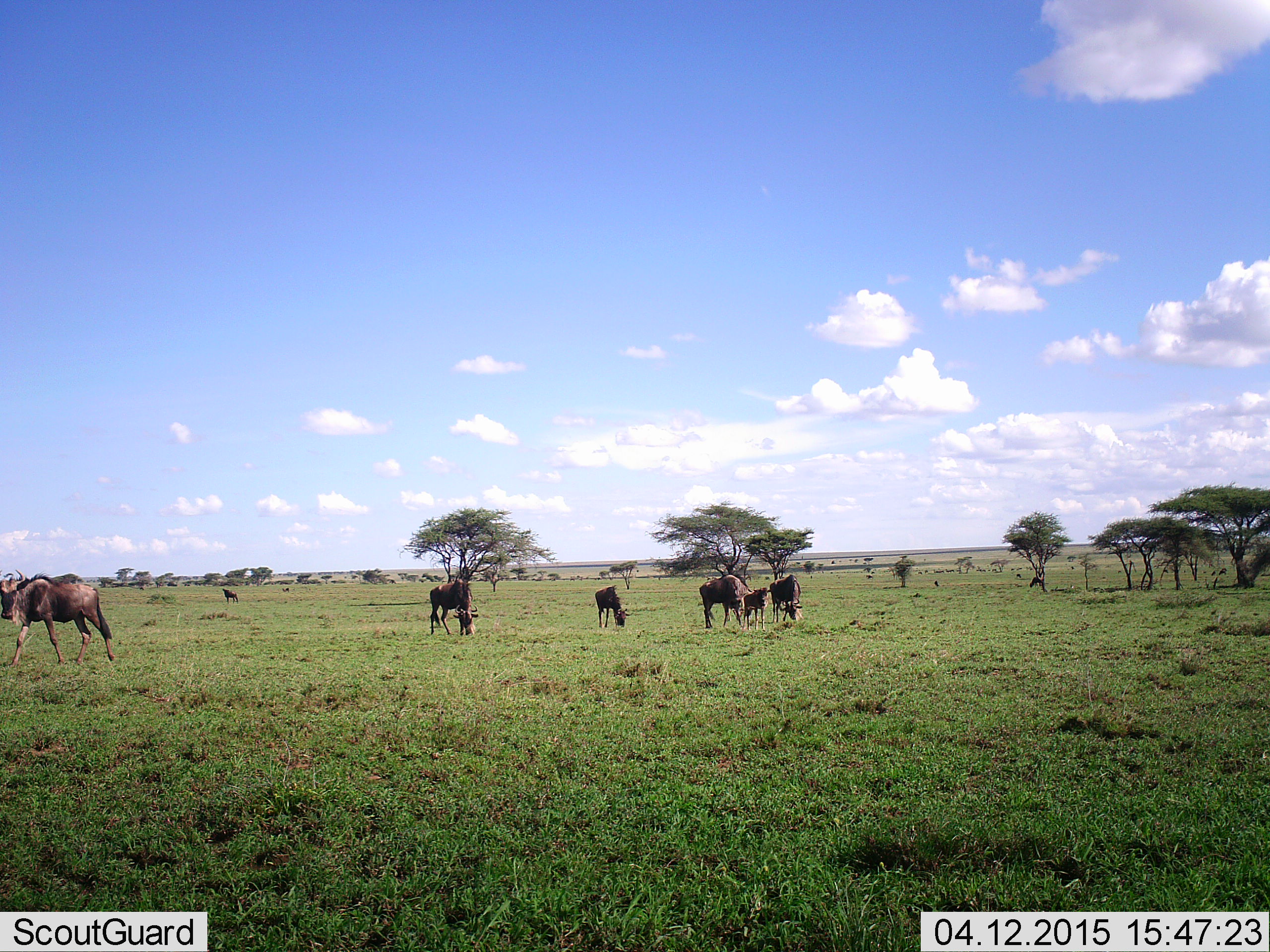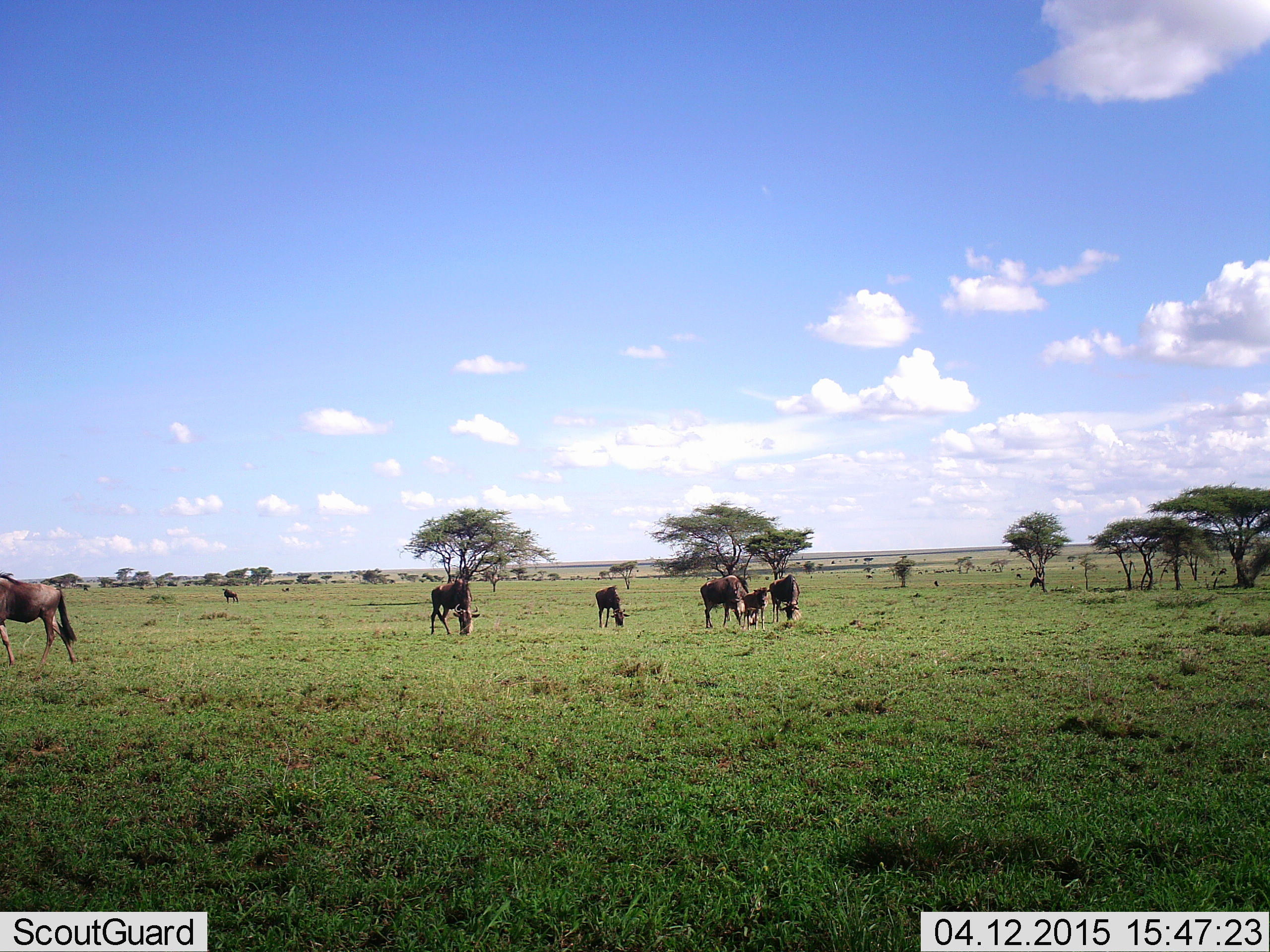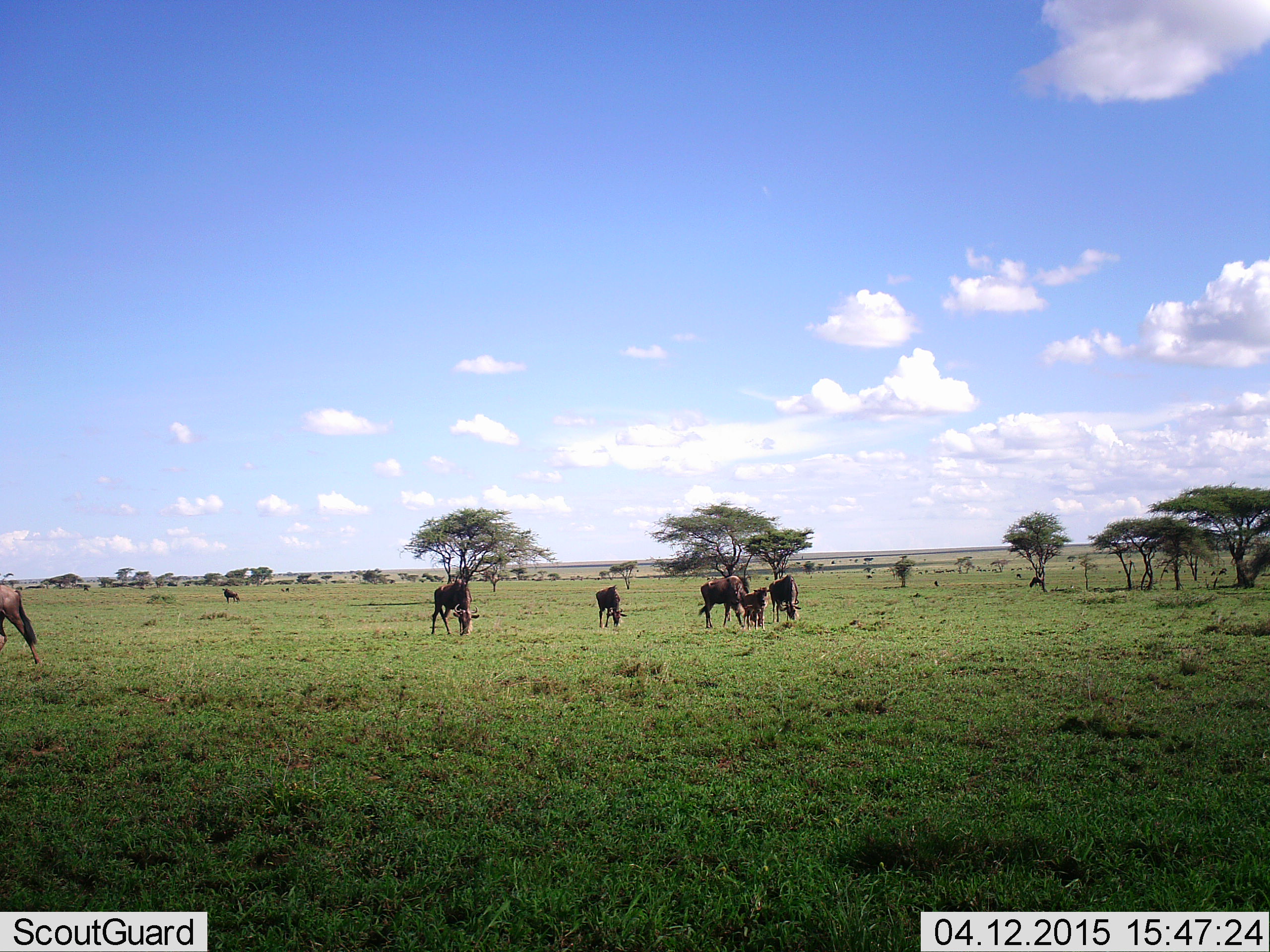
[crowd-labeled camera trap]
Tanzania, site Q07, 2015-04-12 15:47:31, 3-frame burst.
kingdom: Animalia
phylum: Chordata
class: Mammalia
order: Artiodactyla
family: Bovidae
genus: Connochaetes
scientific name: Connochaetes taurinus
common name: blue wildebeest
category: wildebeest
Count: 7.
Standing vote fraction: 30%.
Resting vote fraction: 0%.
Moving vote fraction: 60%.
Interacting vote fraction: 0%.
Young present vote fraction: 30%.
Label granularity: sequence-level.